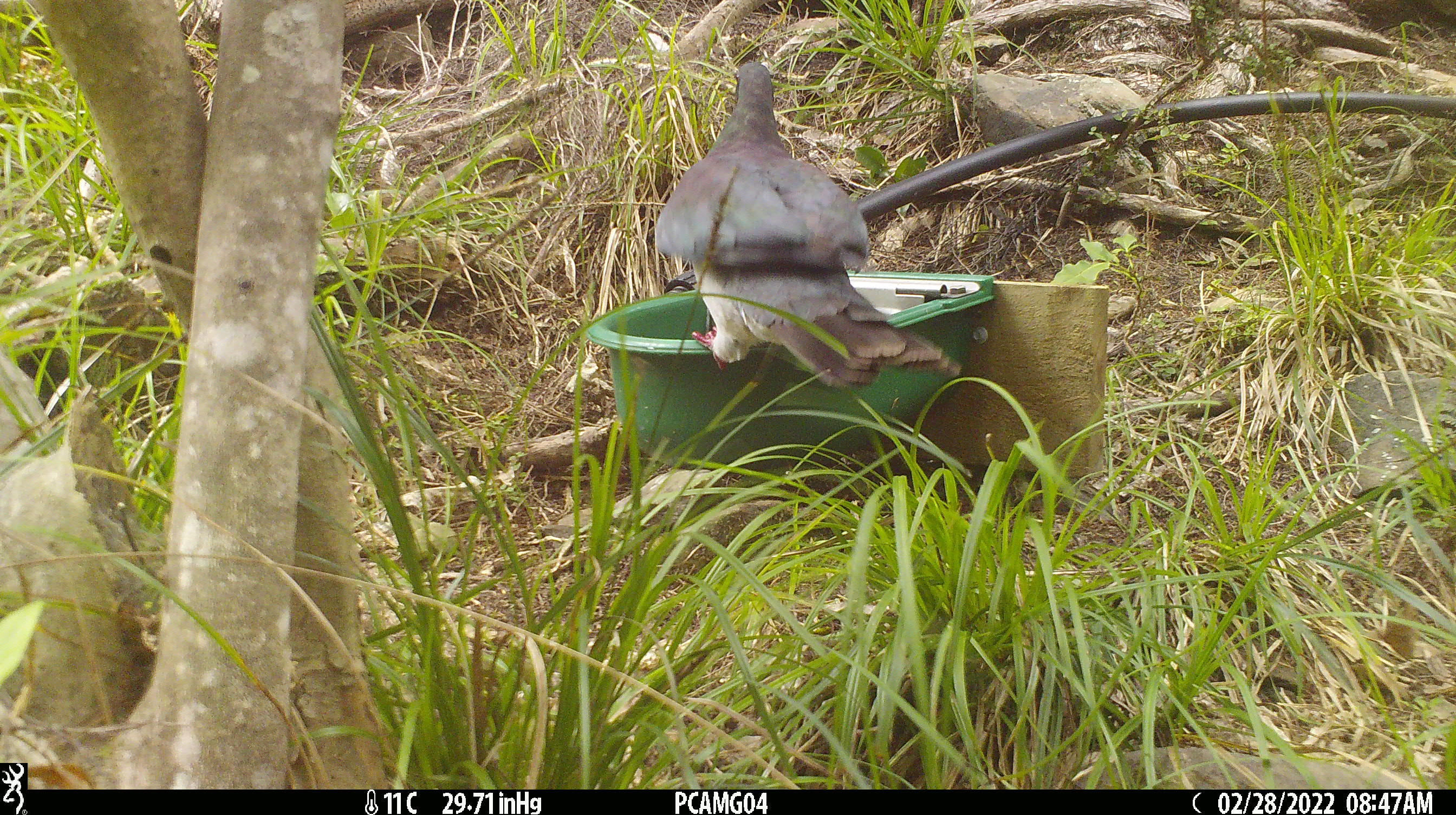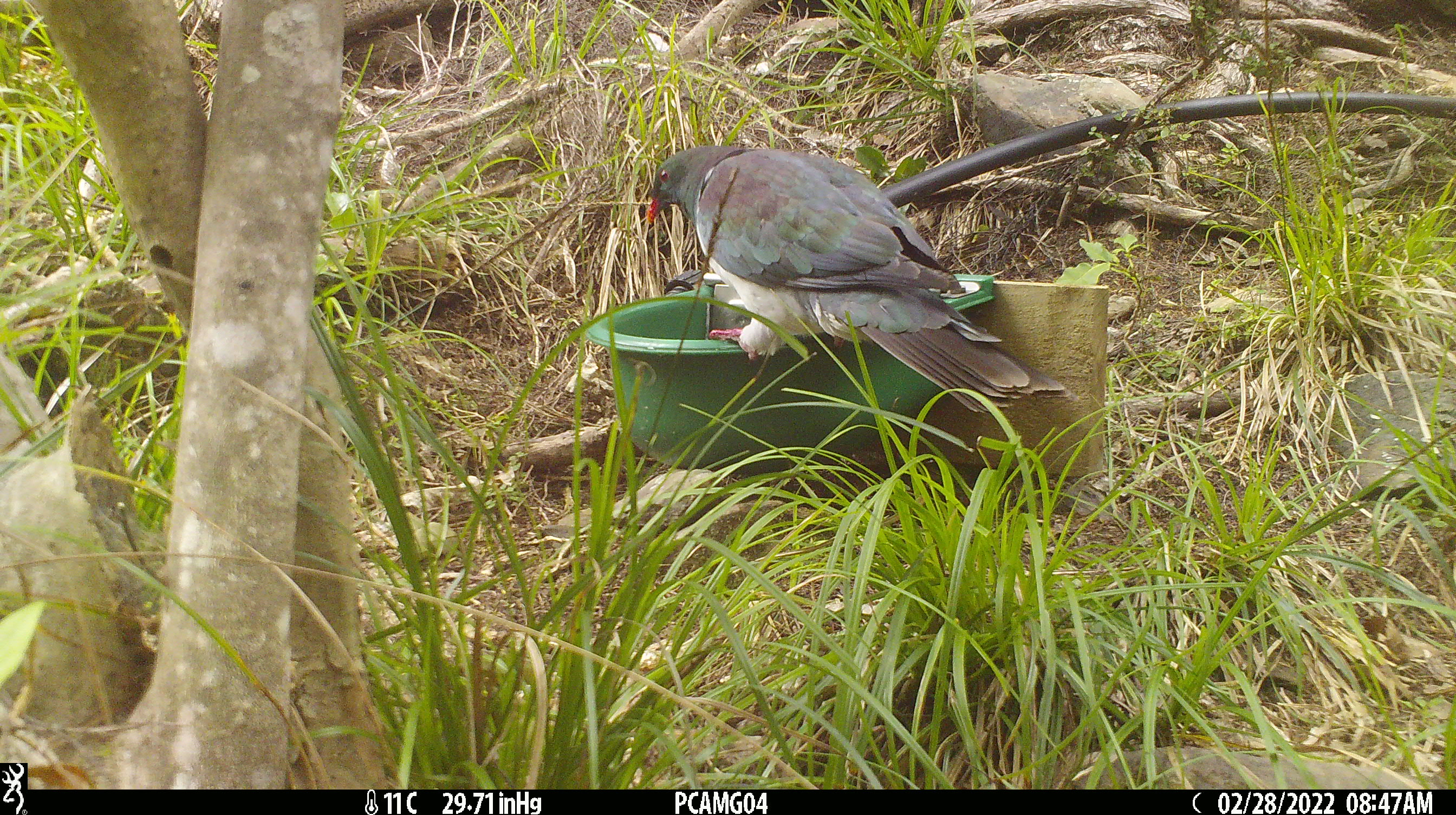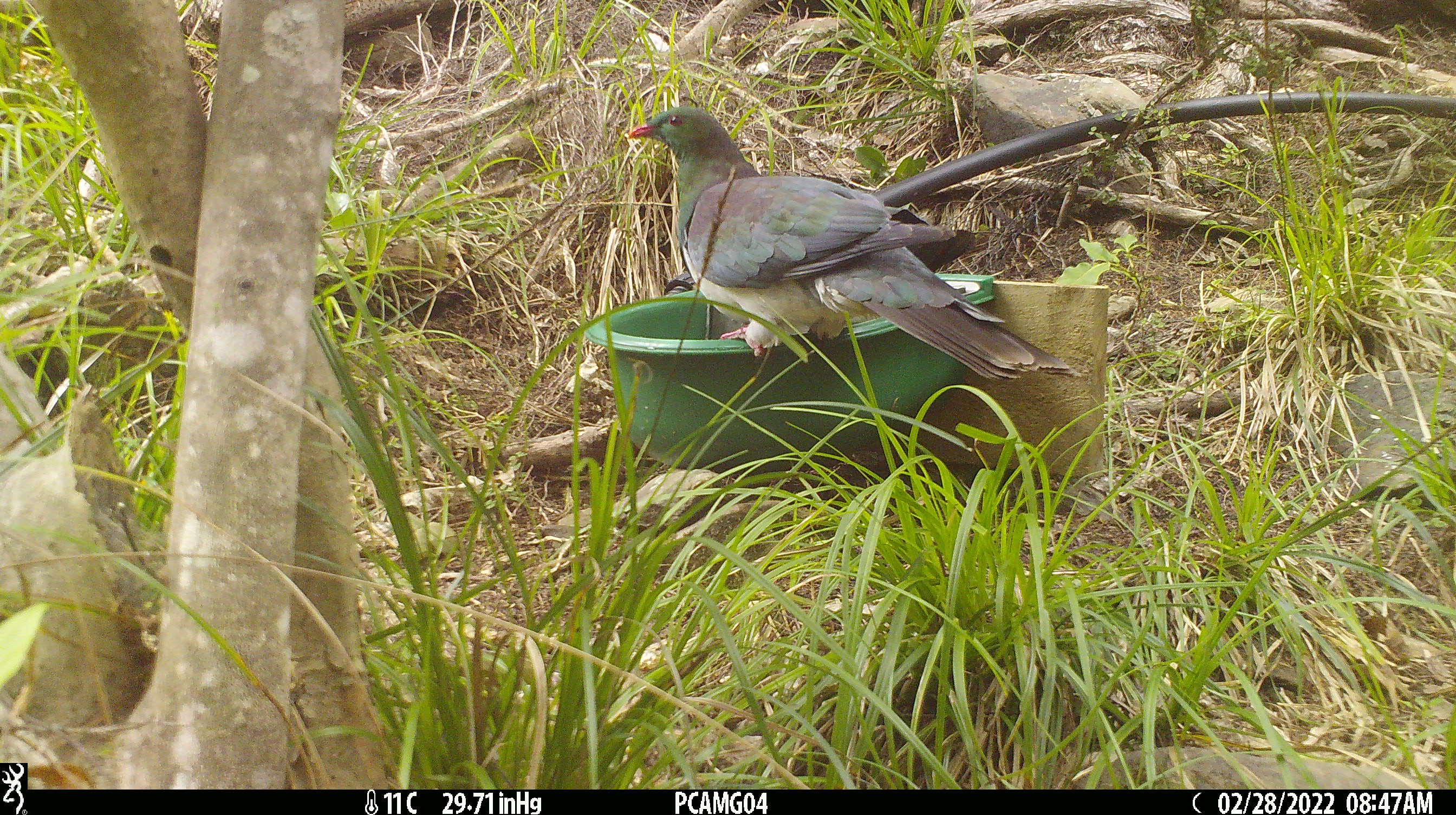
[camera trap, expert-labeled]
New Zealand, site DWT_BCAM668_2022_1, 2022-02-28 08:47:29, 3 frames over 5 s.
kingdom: Animalia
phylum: Chordata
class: Aves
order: Columbiformes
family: Columbidae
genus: Hemiphaga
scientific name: Hemiphaga novaeseelandiae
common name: new zealand pigeon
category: kereru